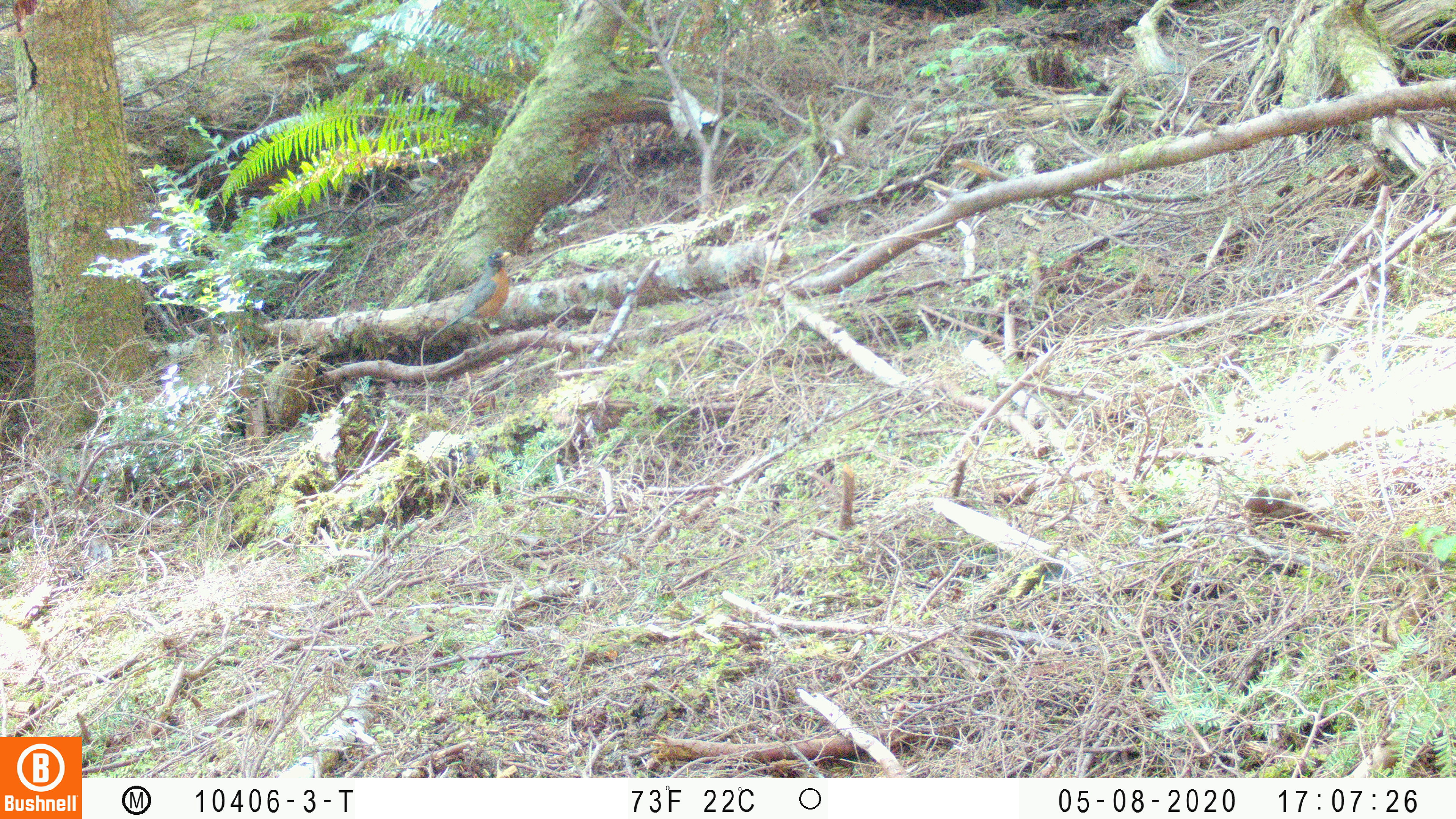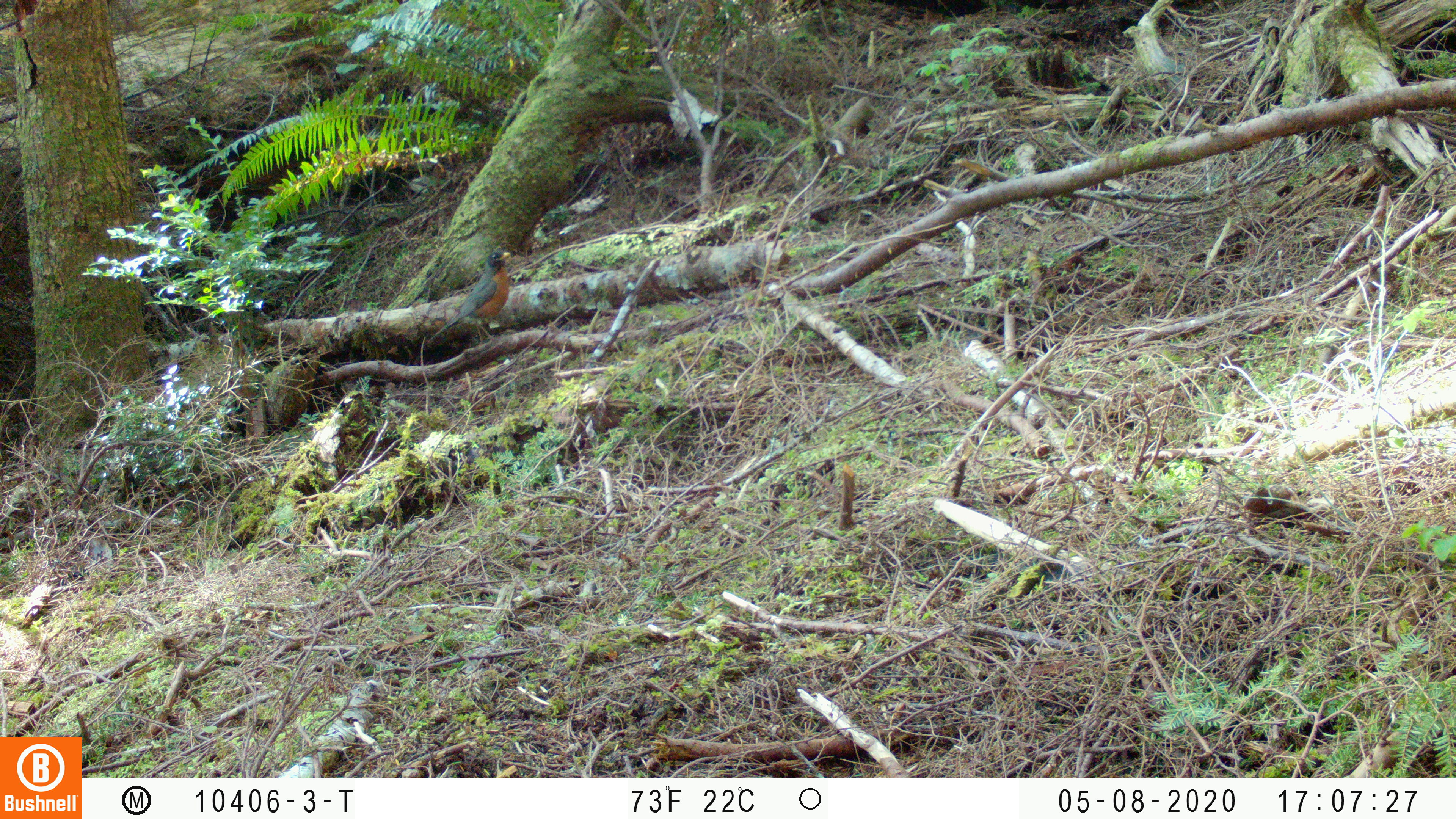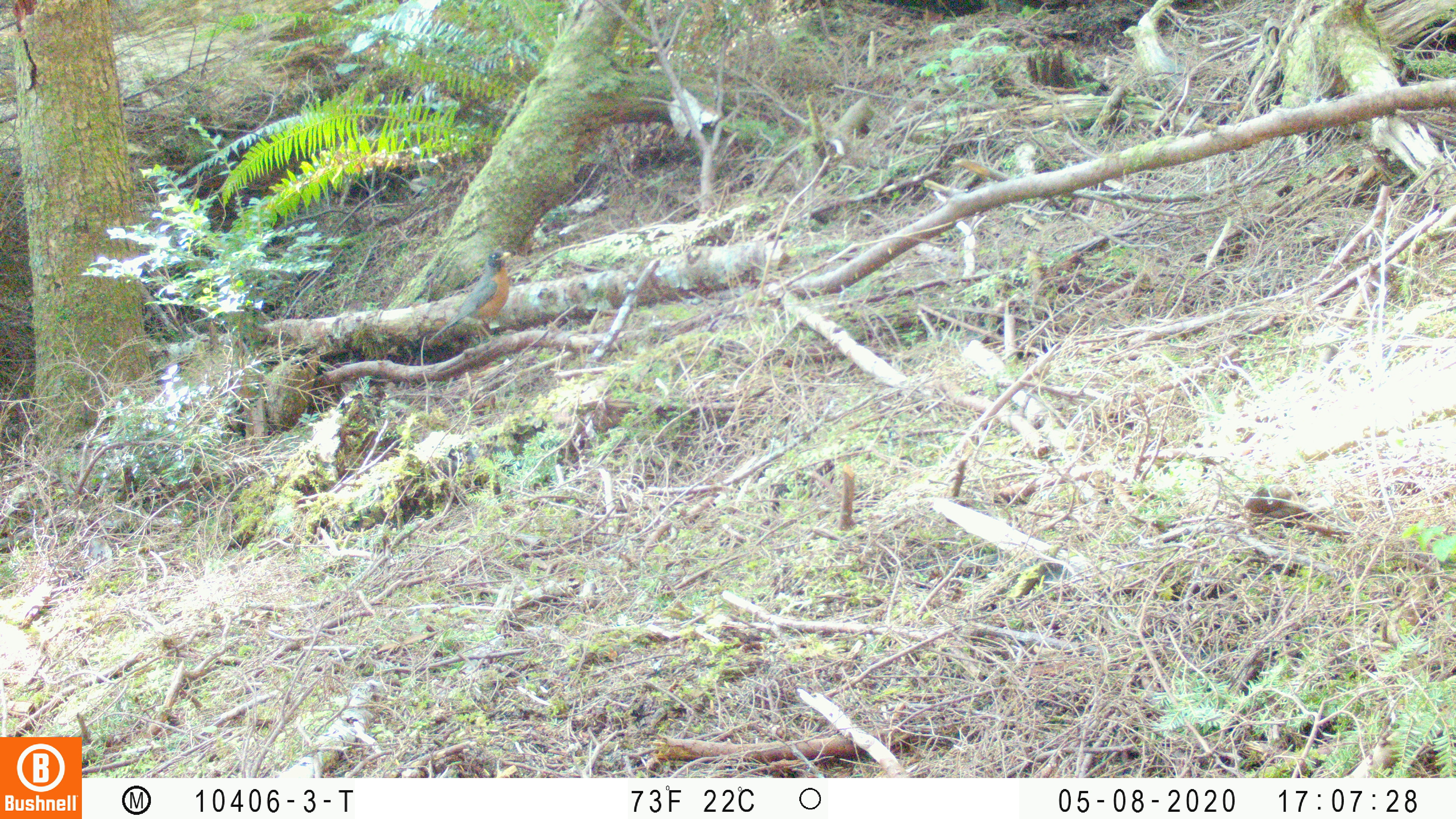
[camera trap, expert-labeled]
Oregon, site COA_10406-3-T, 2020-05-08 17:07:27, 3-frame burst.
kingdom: Animalia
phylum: Chordata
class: Aves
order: Passeriformes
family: Turdidae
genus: Turdus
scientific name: Turdus migratorius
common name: american robin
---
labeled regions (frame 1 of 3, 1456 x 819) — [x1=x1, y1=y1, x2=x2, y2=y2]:
american robin: [x1=418, y1=241, x2=520, y2=355]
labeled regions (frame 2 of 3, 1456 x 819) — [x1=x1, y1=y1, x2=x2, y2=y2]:
american robin: [x1=418, y1=244, x2=520, y2=357]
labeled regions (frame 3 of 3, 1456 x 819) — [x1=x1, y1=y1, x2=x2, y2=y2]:
american robin: [x1=420, y1=244, x2=523, y2=358]